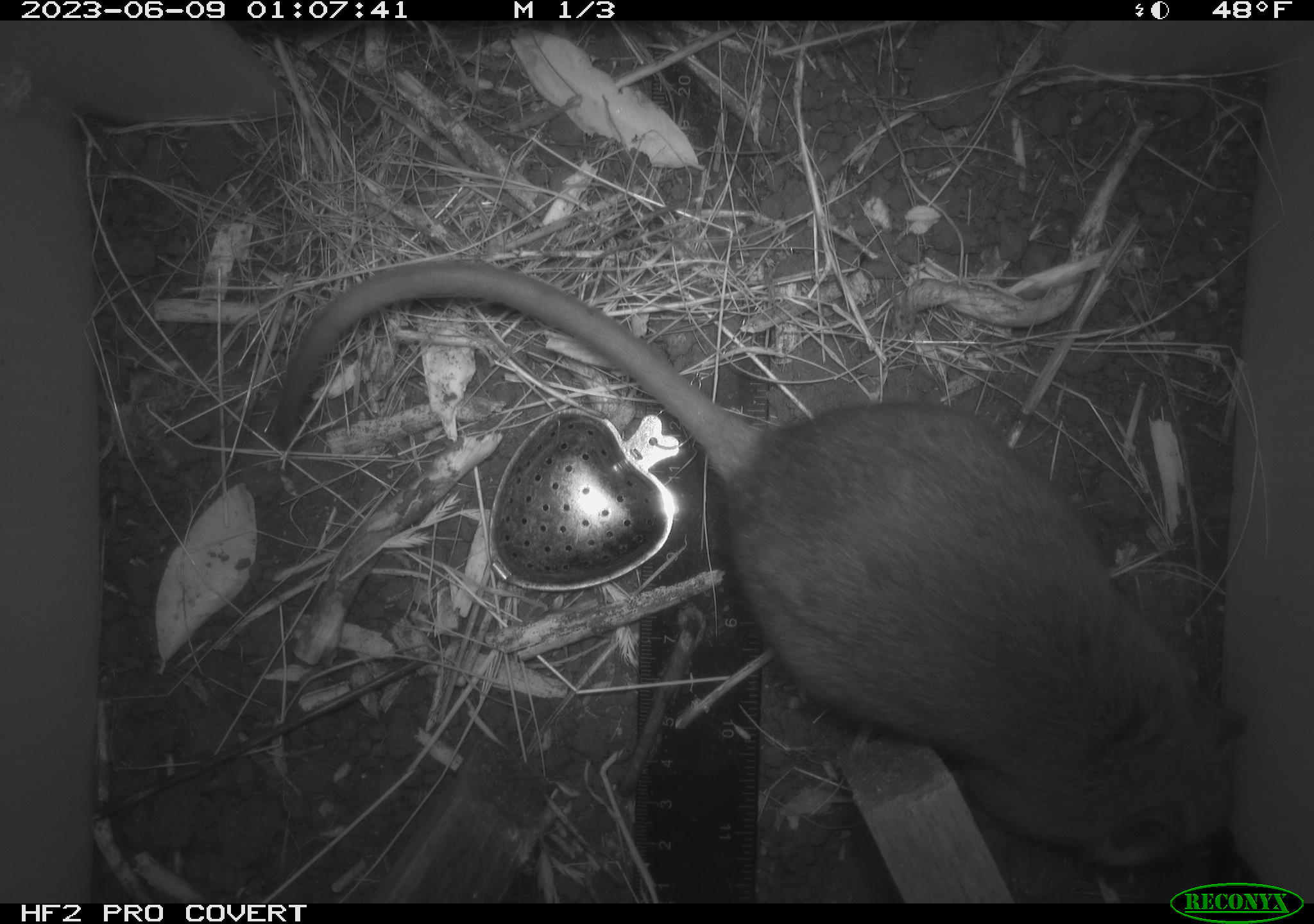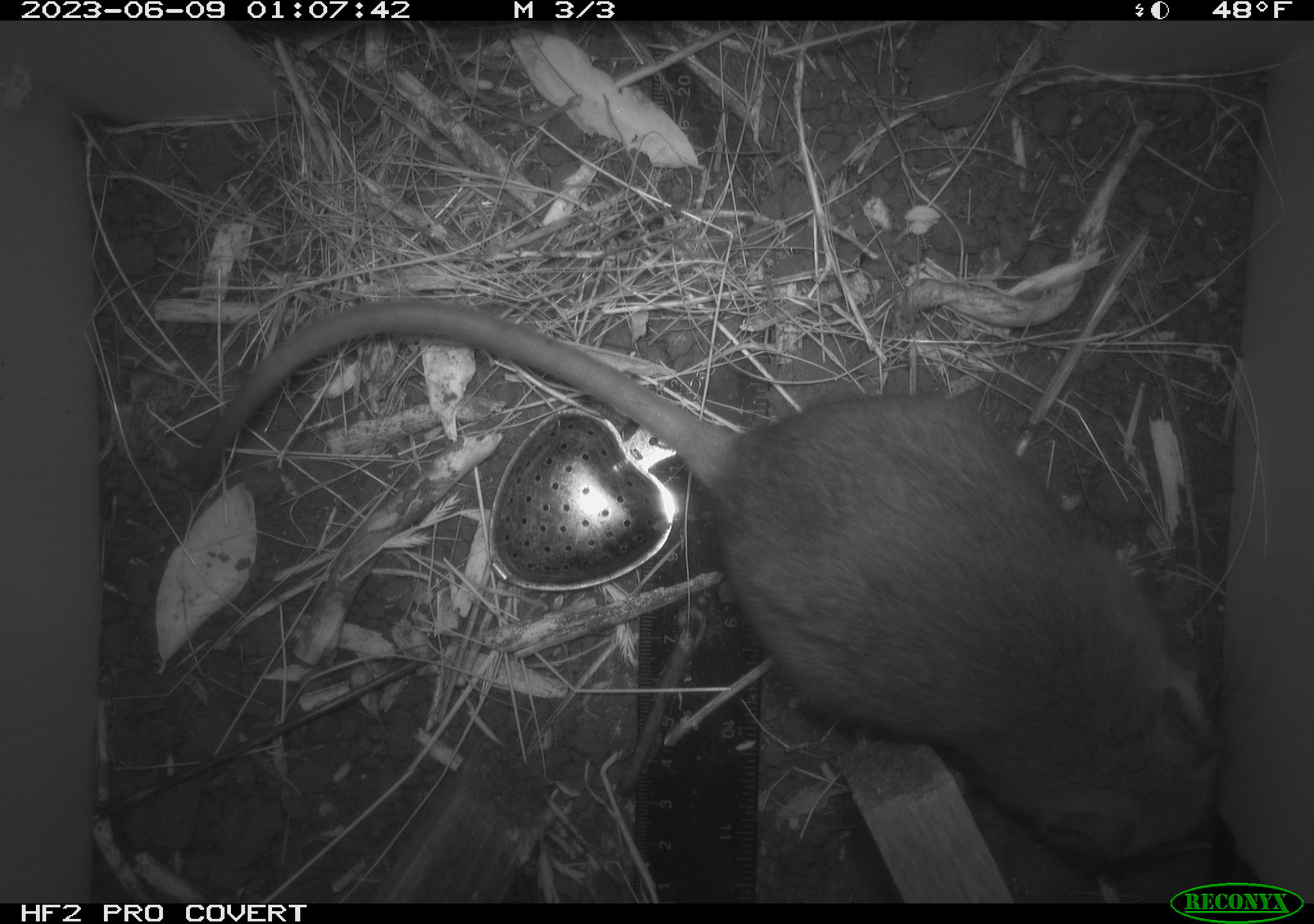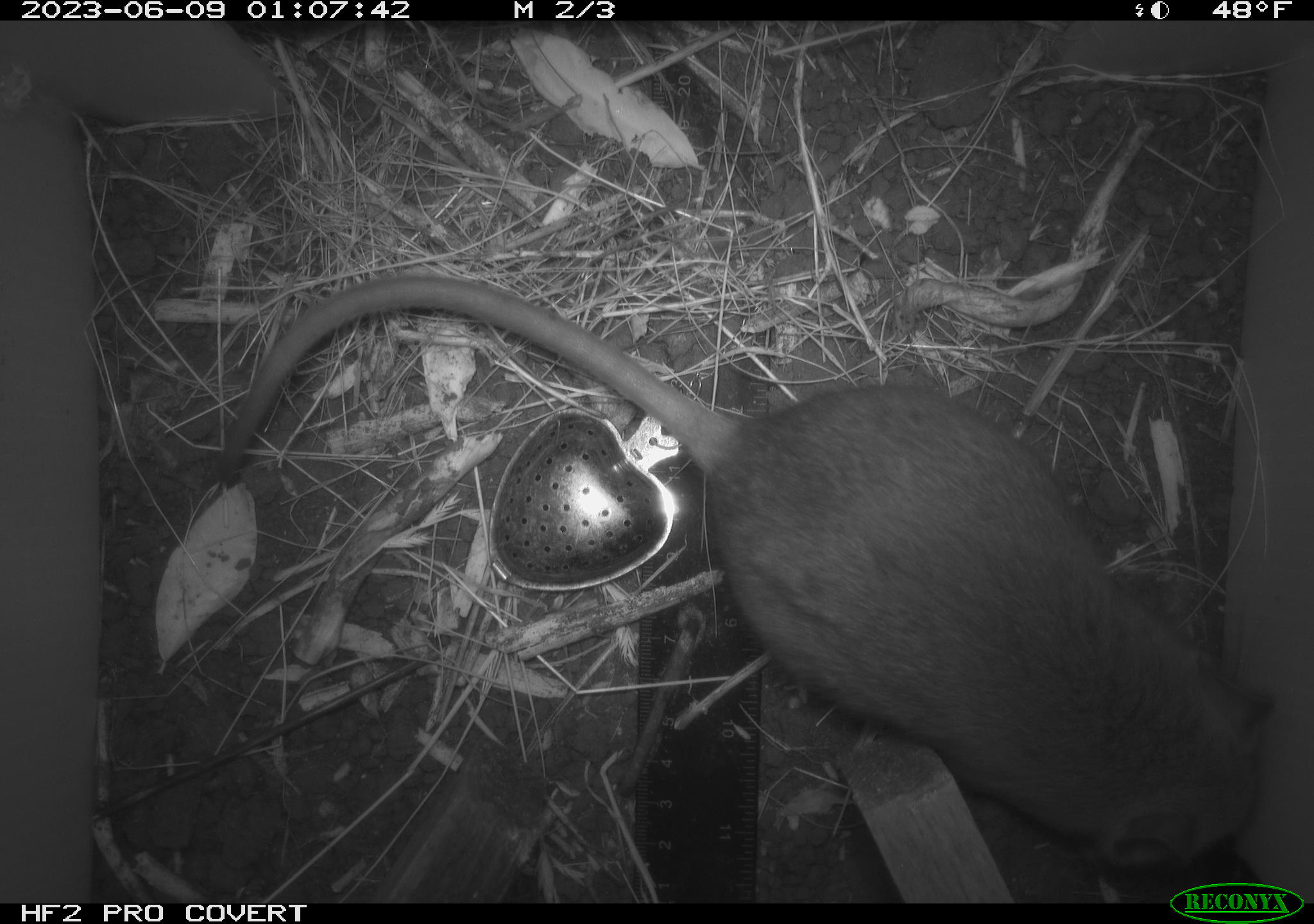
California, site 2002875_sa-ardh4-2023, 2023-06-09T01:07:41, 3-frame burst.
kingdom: Animalia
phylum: Chordata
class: Mammalia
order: Rodentia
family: Cricetidae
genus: Neotoma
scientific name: Neotoma fuscipes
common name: dusky-footed woodrat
Dusky-footed woodrat (Neotoma fuscipes).